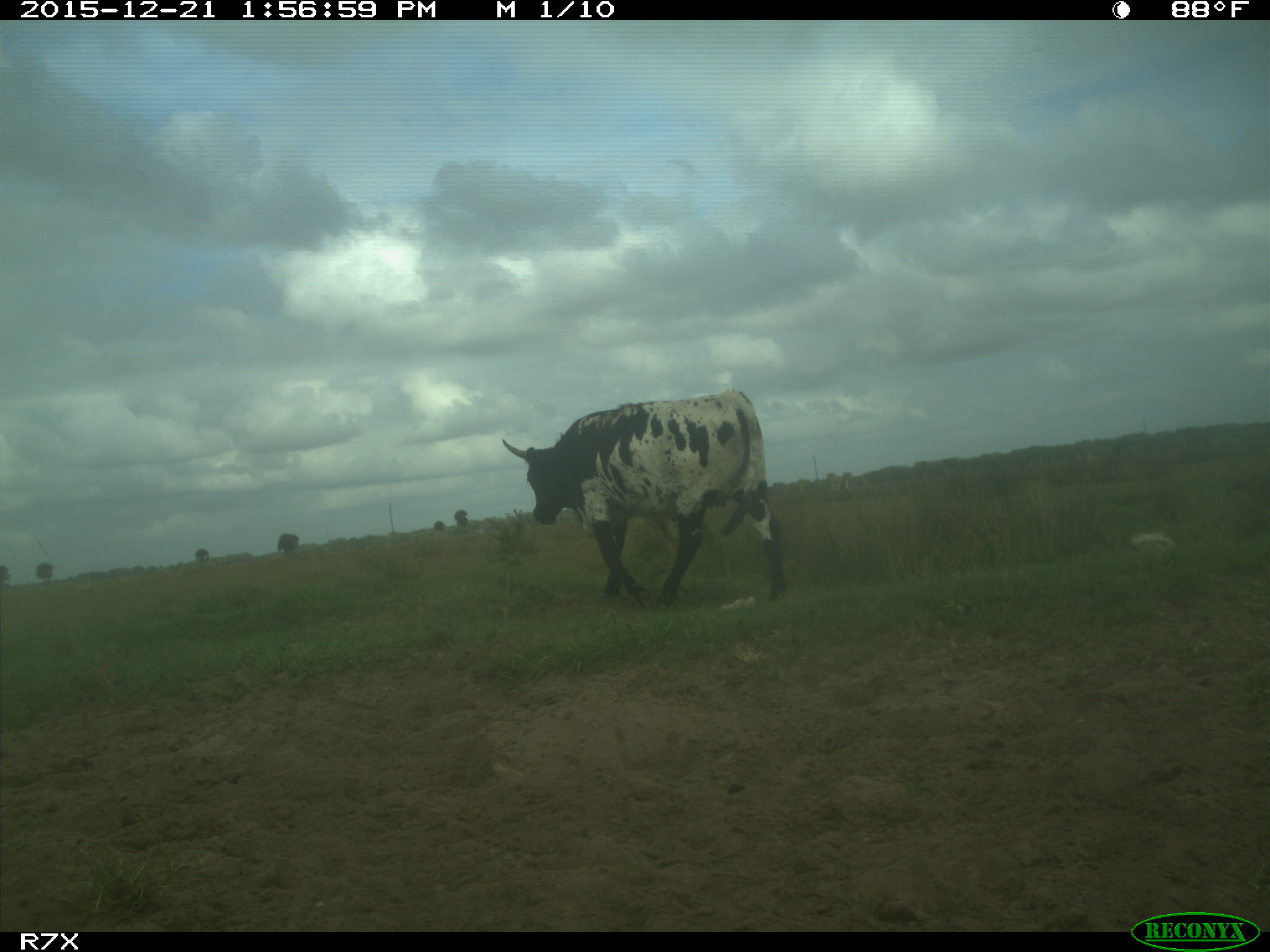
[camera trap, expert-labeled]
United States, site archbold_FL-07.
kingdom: Animalia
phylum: Chordata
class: Mammalia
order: Artiodactyla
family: Bovidae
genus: Bos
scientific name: Bos taurus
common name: domestic cow